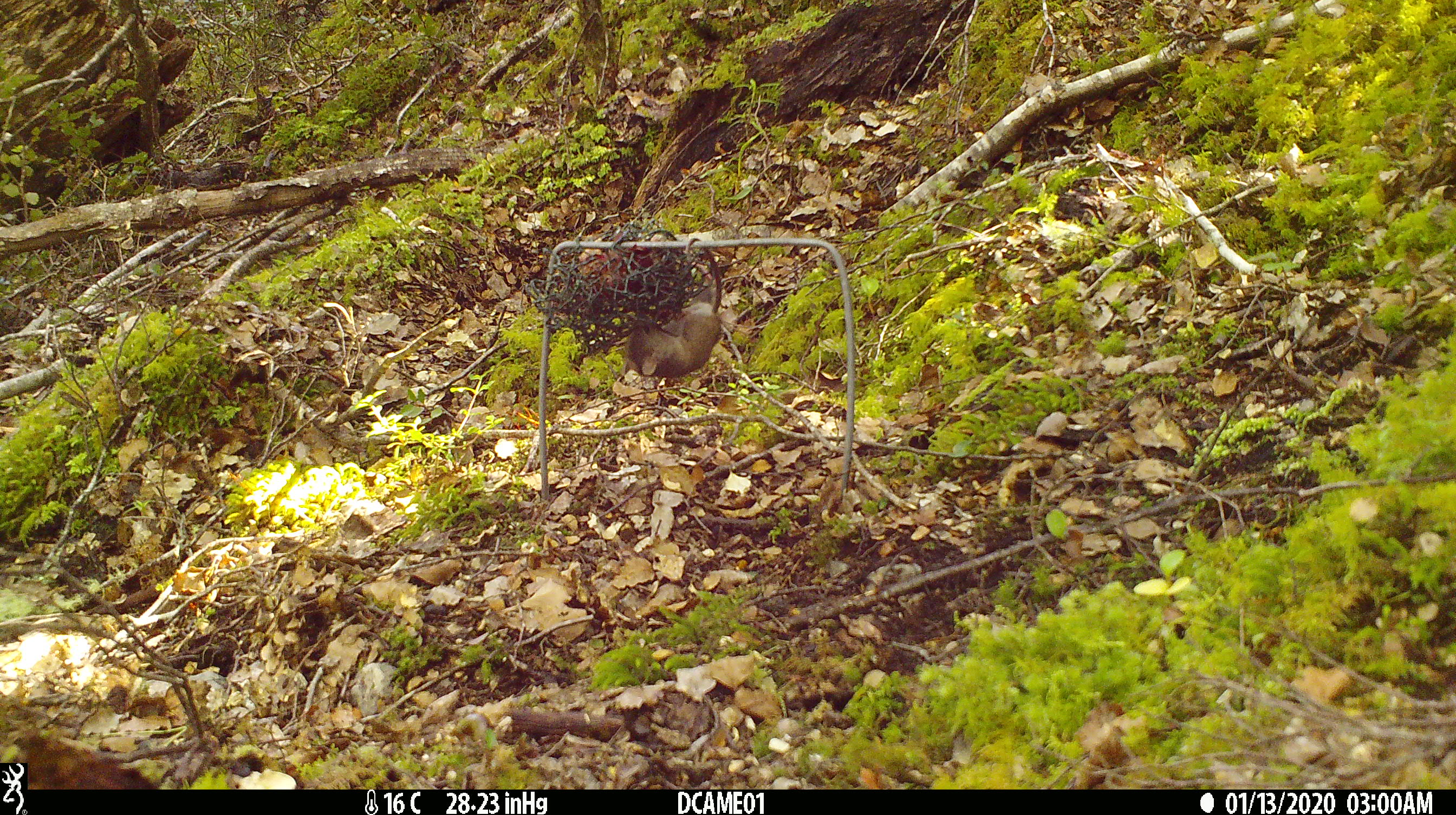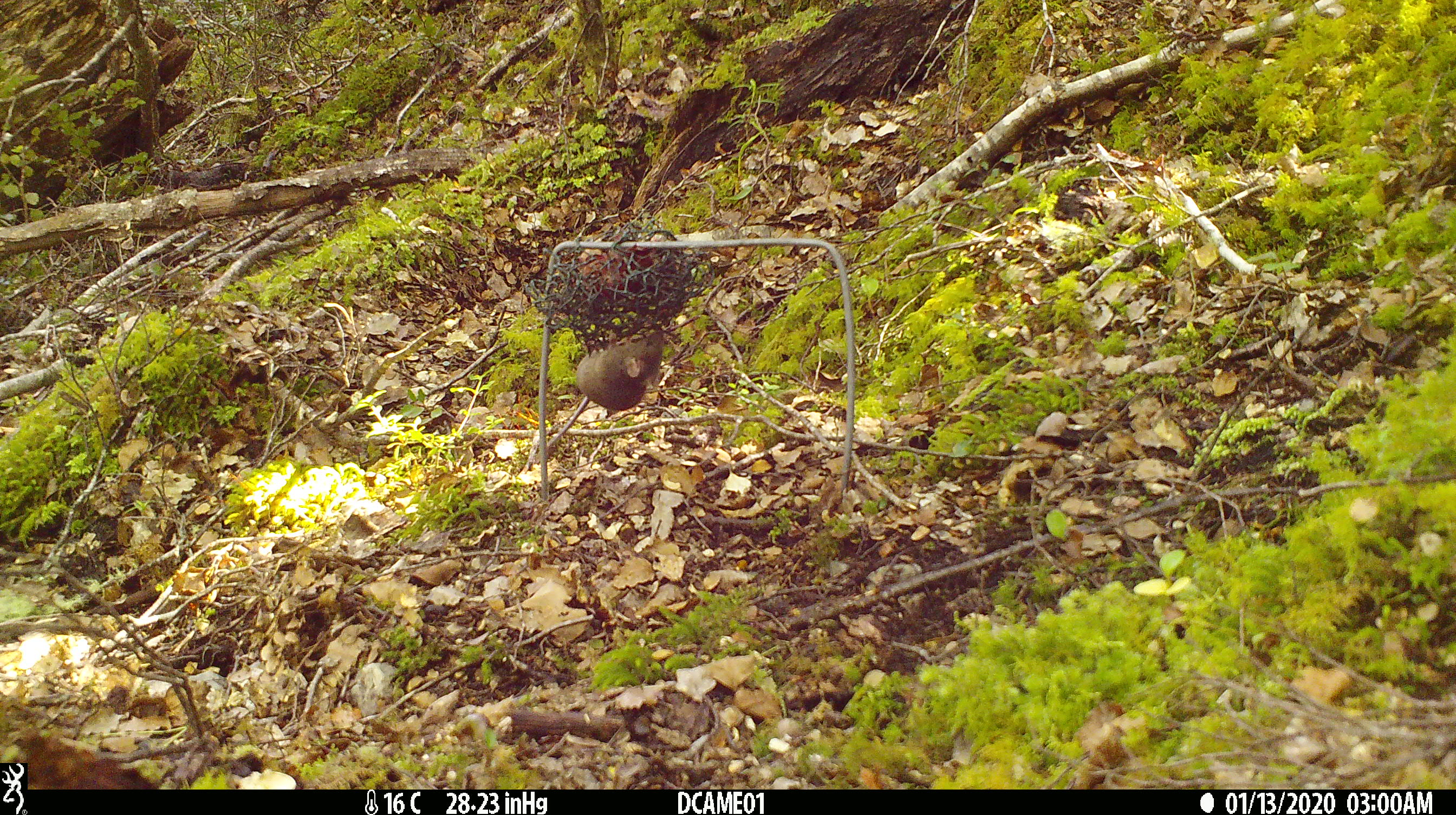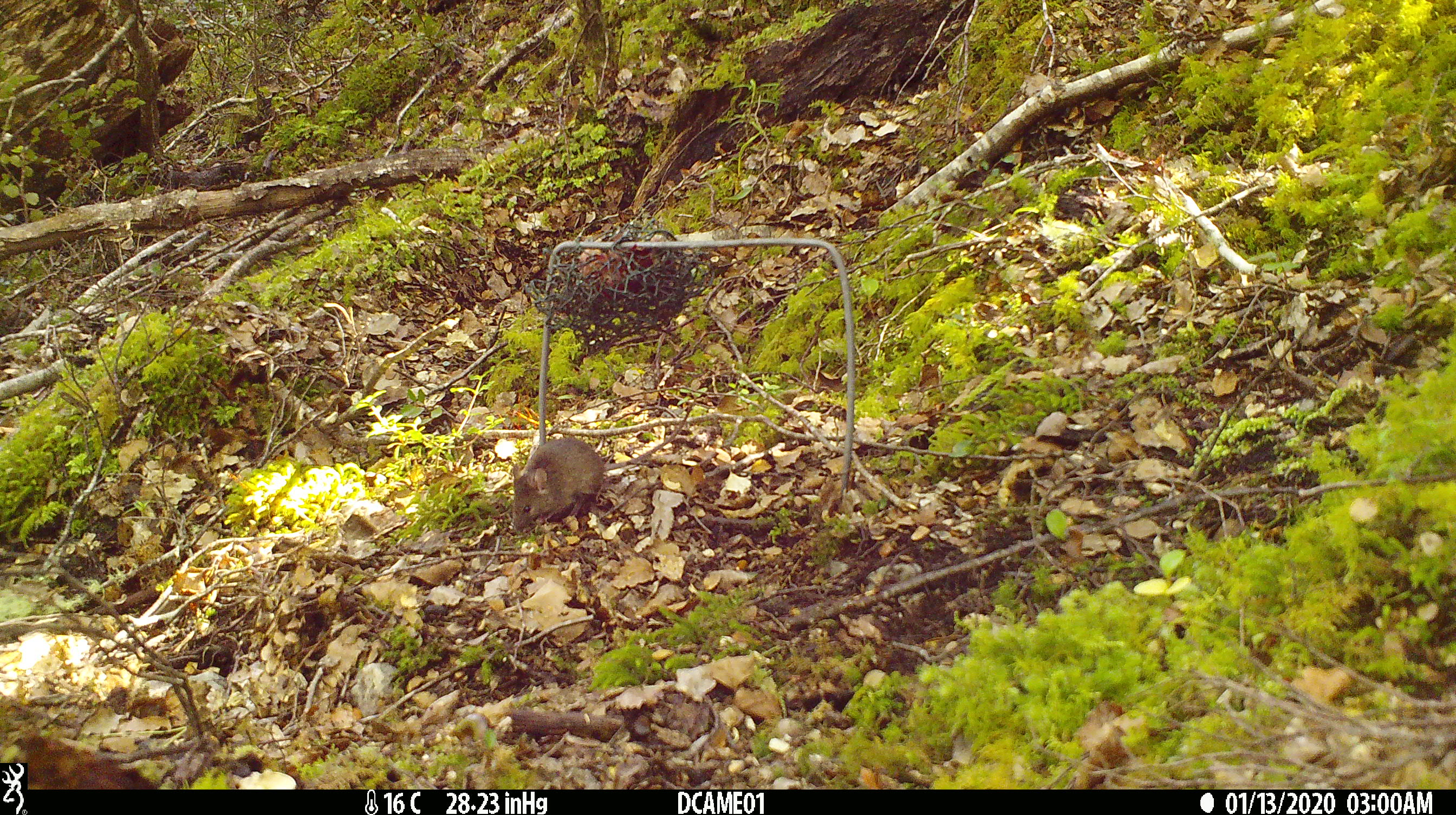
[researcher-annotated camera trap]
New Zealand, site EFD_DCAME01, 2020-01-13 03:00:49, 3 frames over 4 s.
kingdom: Animalia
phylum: Chordata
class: Mammalia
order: Rodentia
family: Muridae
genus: Mus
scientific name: Mus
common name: mouse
Mouse (Mus).